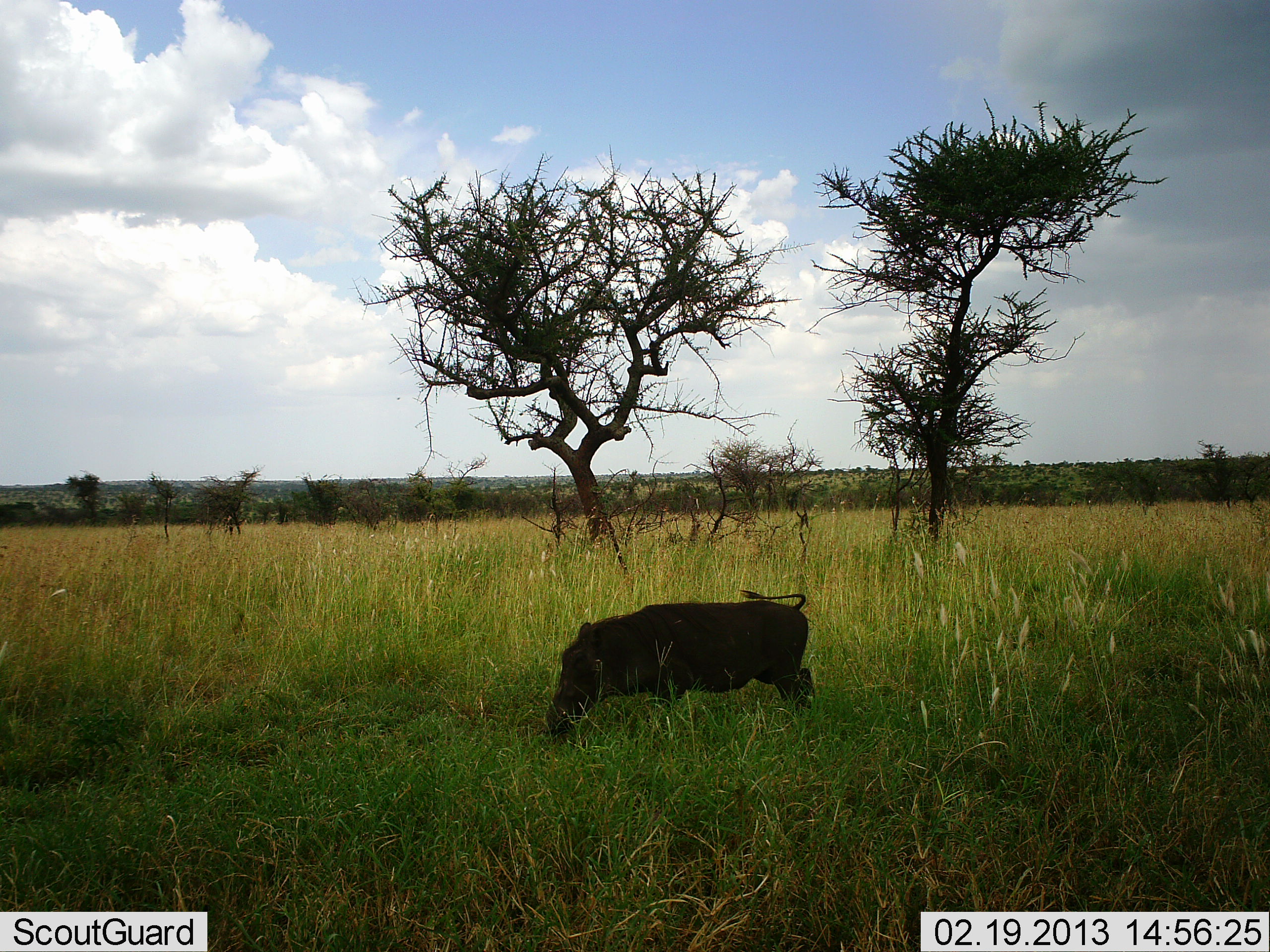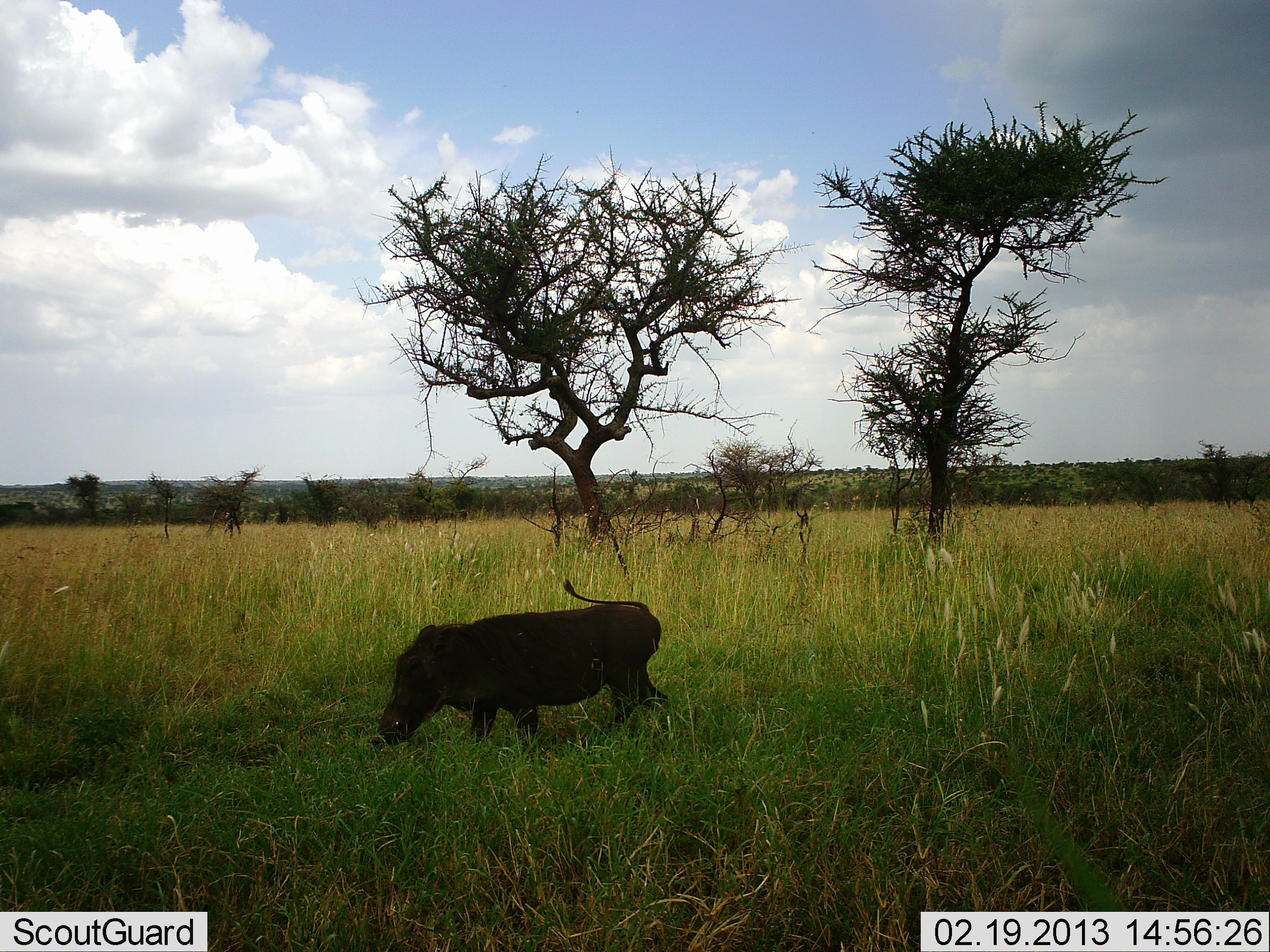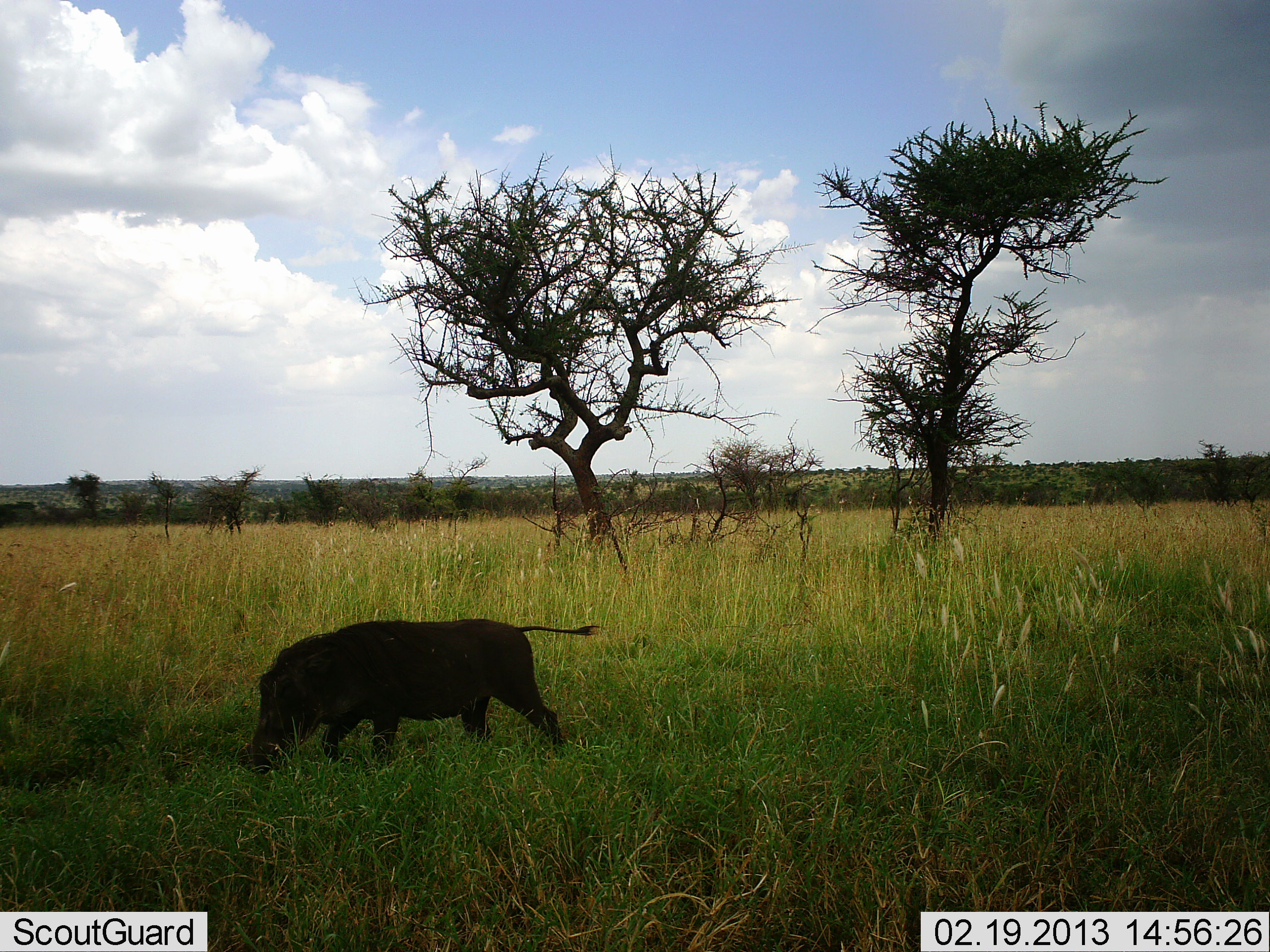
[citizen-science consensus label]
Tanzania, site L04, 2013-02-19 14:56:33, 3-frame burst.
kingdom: Animalia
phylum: Chordata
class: Mammalia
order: Artiodactyla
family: Suidae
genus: Phacochoerus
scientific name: Phacochoerus africanus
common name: warthog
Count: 1.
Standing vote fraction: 3%.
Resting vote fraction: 0%.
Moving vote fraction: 90%.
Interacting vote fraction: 0%.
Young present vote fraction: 0%.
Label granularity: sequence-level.